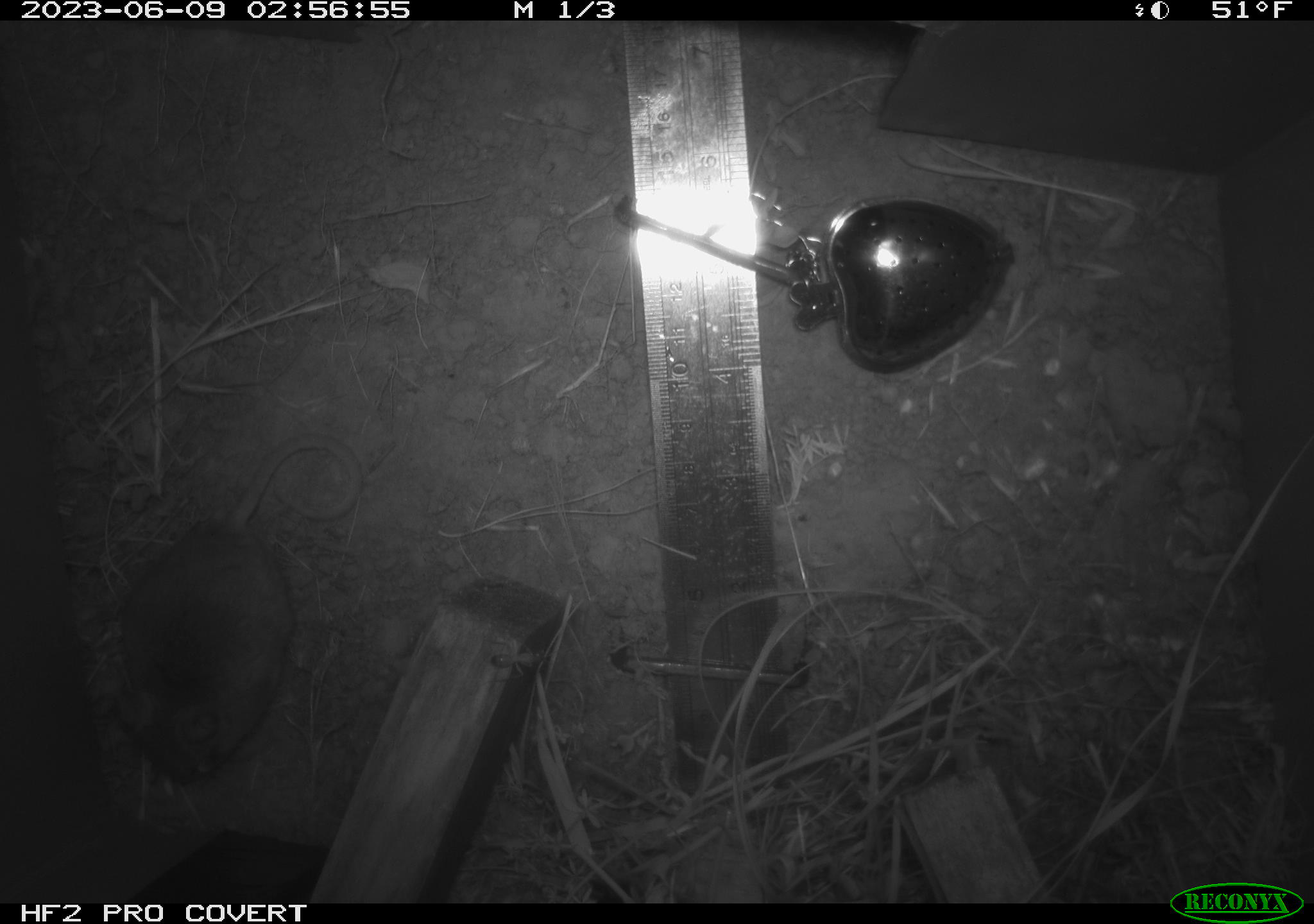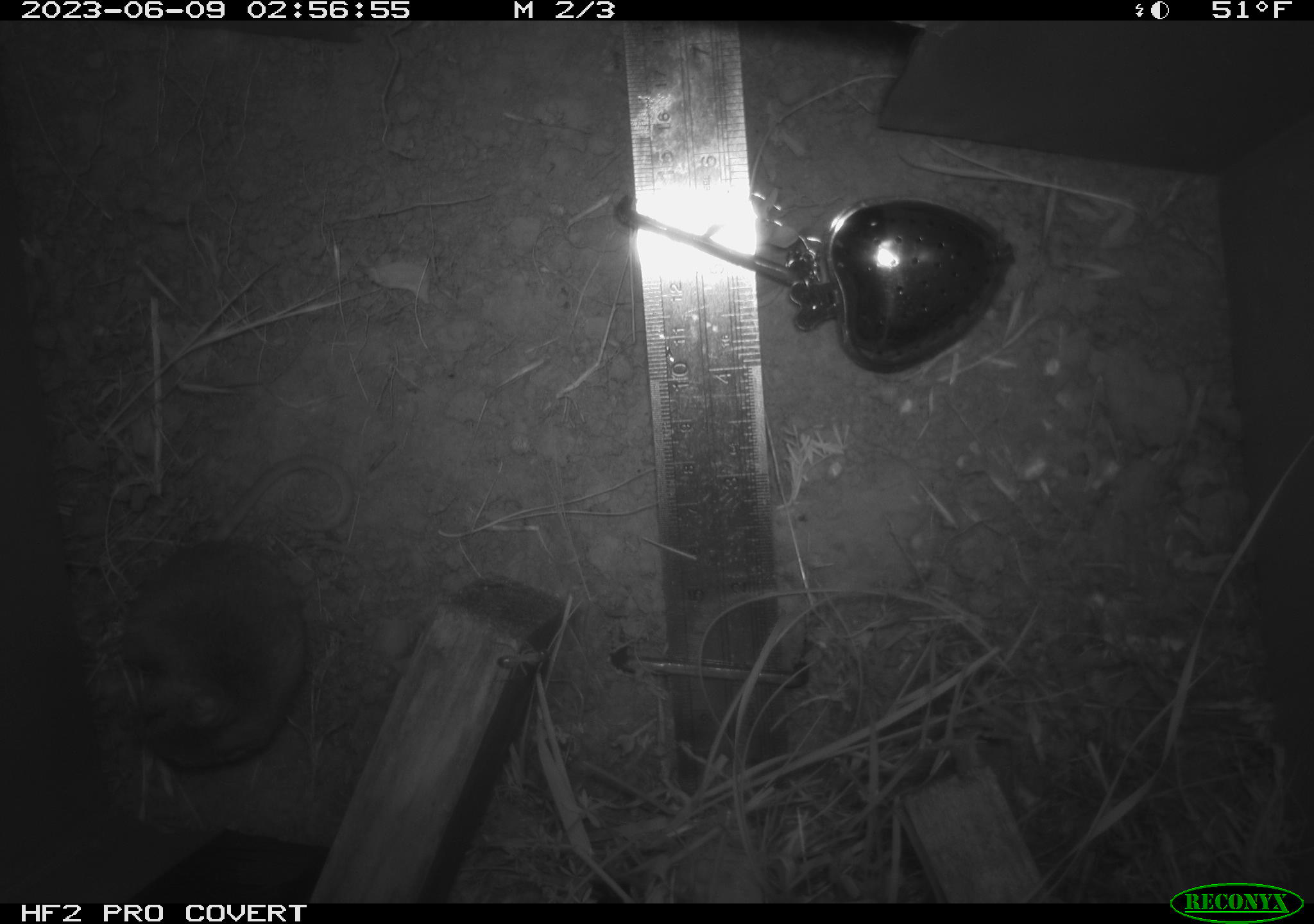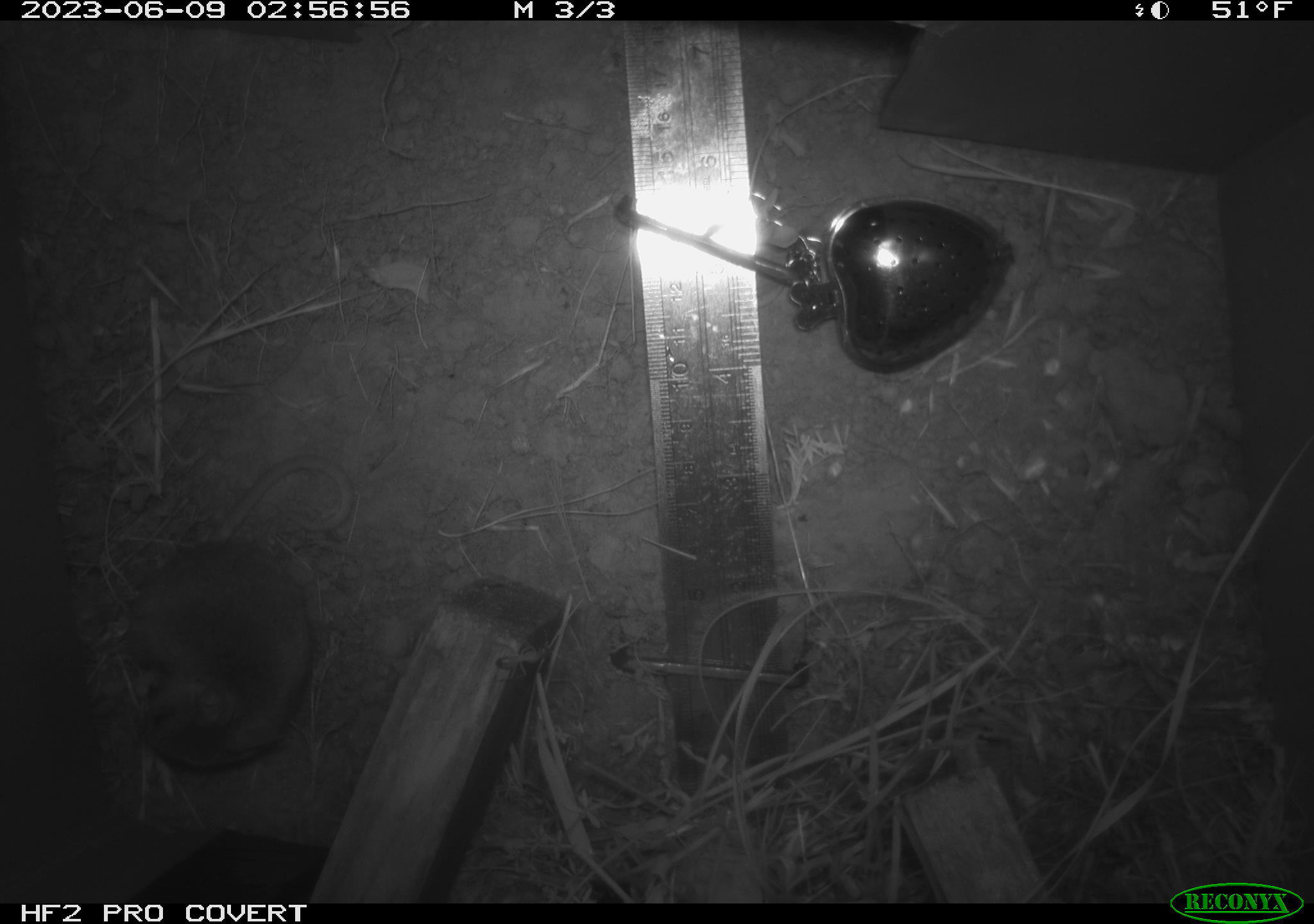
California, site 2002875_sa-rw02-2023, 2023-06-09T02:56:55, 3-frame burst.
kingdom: Animalia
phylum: Chordata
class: Mammalia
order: Rodentia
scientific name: Rodentia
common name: mouse species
Mouse species (Rodentia).